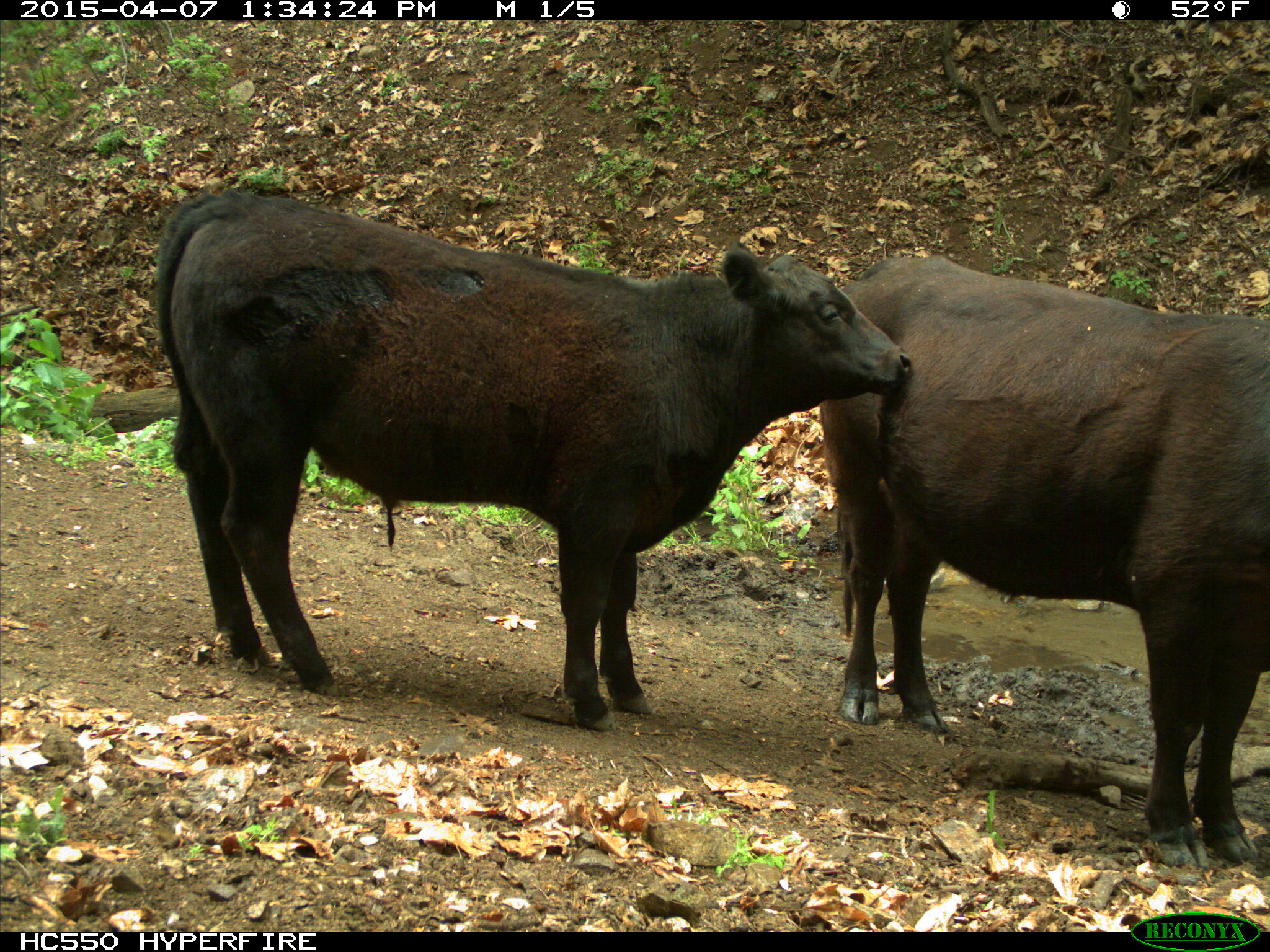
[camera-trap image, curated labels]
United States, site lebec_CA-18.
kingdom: Animalia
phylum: Chordata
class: Mammalia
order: Artiodactyla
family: Bovidae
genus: Bos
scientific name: Bos taurus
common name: domestic cow